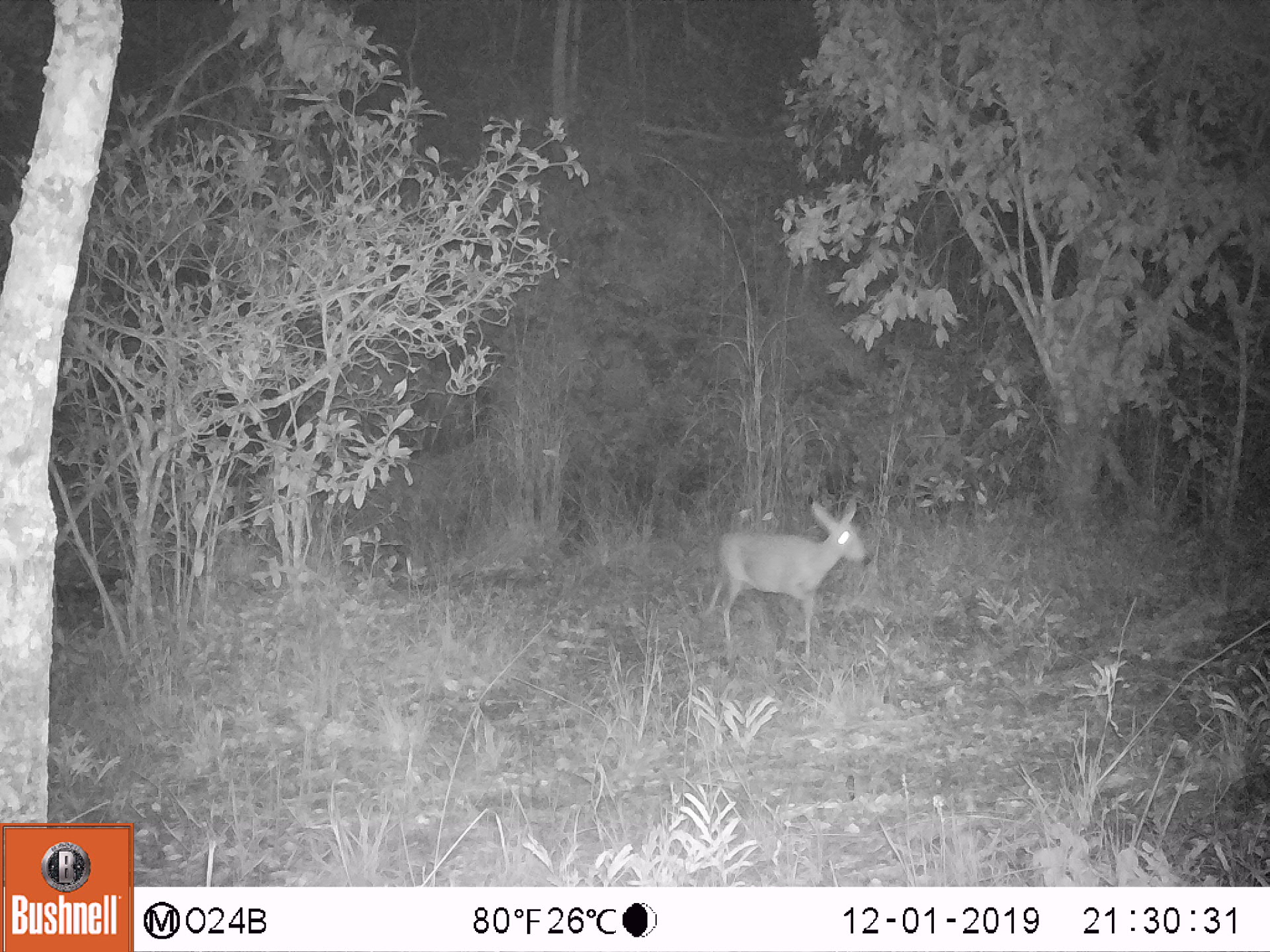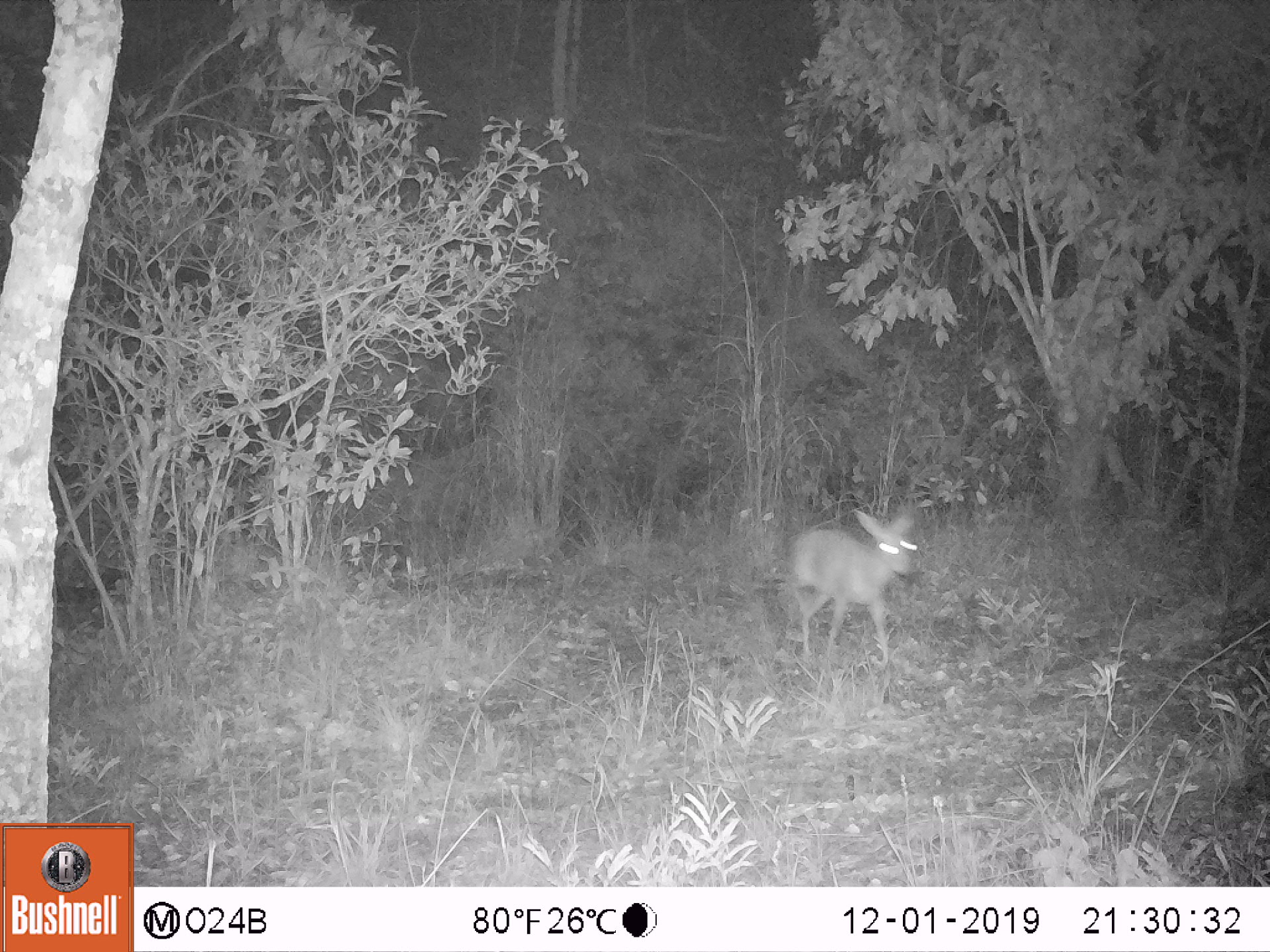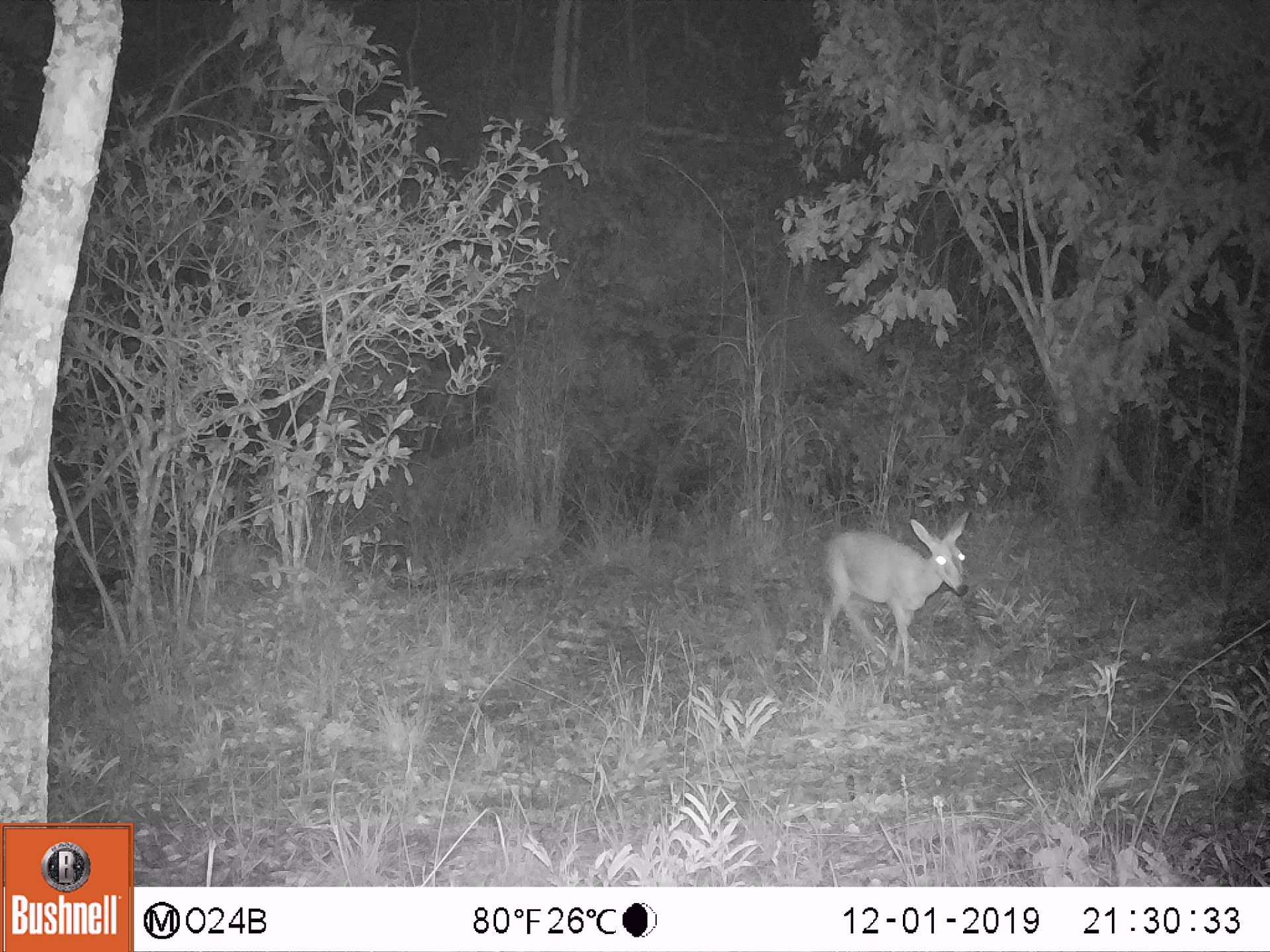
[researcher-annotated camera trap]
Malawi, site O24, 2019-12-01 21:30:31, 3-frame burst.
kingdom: Animalia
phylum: Chordata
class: Mammalia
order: Artiodactyla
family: Bovidae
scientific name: Antilopinae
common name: small antelope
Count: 1.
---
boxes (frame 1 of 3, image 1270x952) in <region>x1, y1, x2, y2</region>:
small antelope: <region>696, 489, 881, 669</region>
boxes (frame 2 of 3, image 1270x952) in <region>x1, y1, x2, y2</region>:
small antelope: <region>773, 500, 930, 679</region>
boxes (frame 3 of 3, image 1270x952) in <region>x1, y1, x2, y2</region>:
small antelope: <region>791, 505, 974, 694</region>